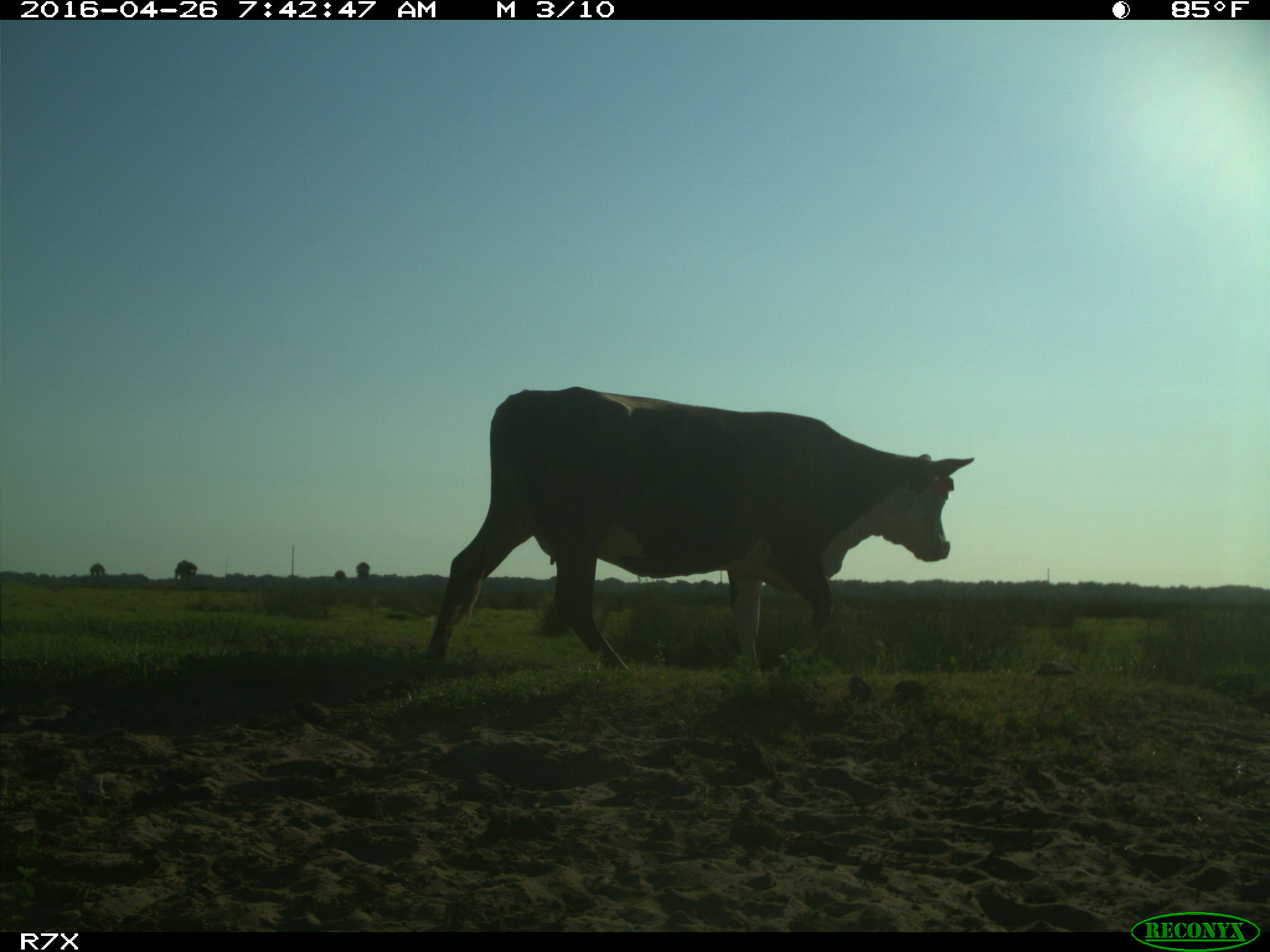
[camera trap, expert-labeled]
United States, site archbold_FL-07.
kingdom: Animalia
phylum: Chordata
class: Mammalia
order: Artiodactyla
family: Bovidae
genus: Bos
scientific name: Bos taurus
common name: domestic cow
Bos taurus (domestic cow).